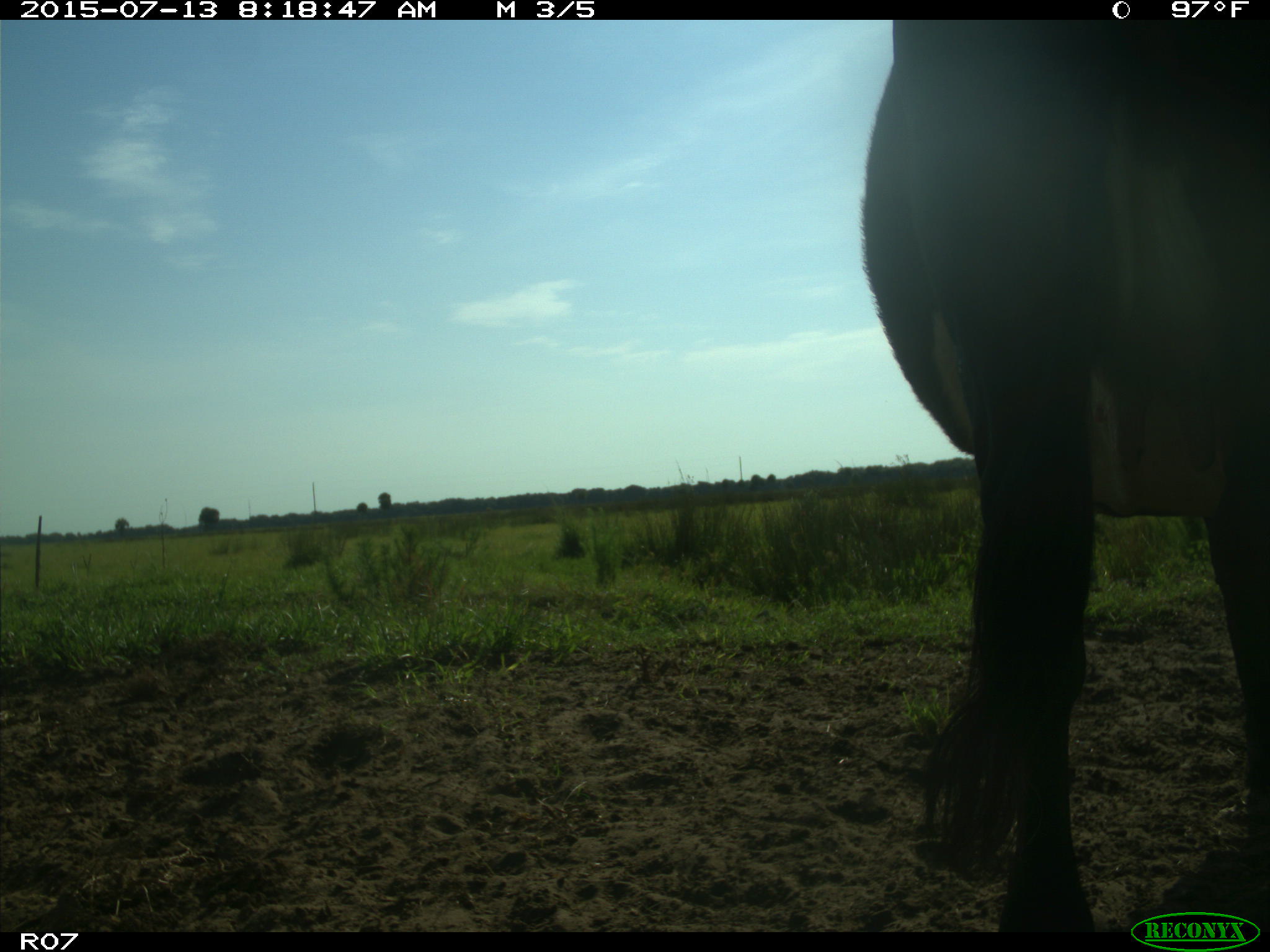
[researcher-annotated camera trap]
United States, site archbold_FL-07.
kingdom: Animalia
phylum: Chordata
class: Mammalia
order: Artiodactyla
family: Bovidae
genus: Bos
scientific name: Bos taurus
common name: domestic cow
Bos taurus (domestic cow).